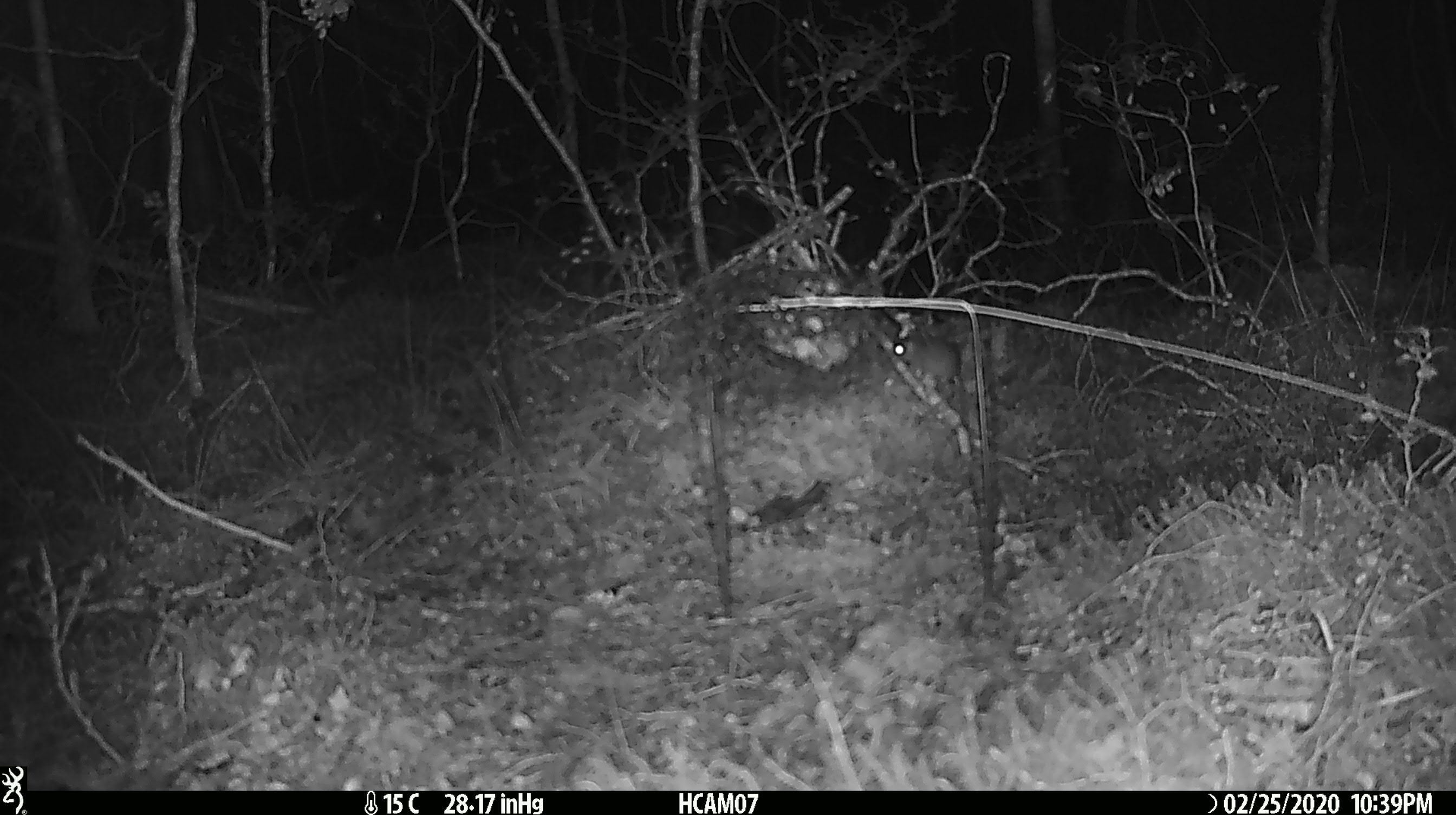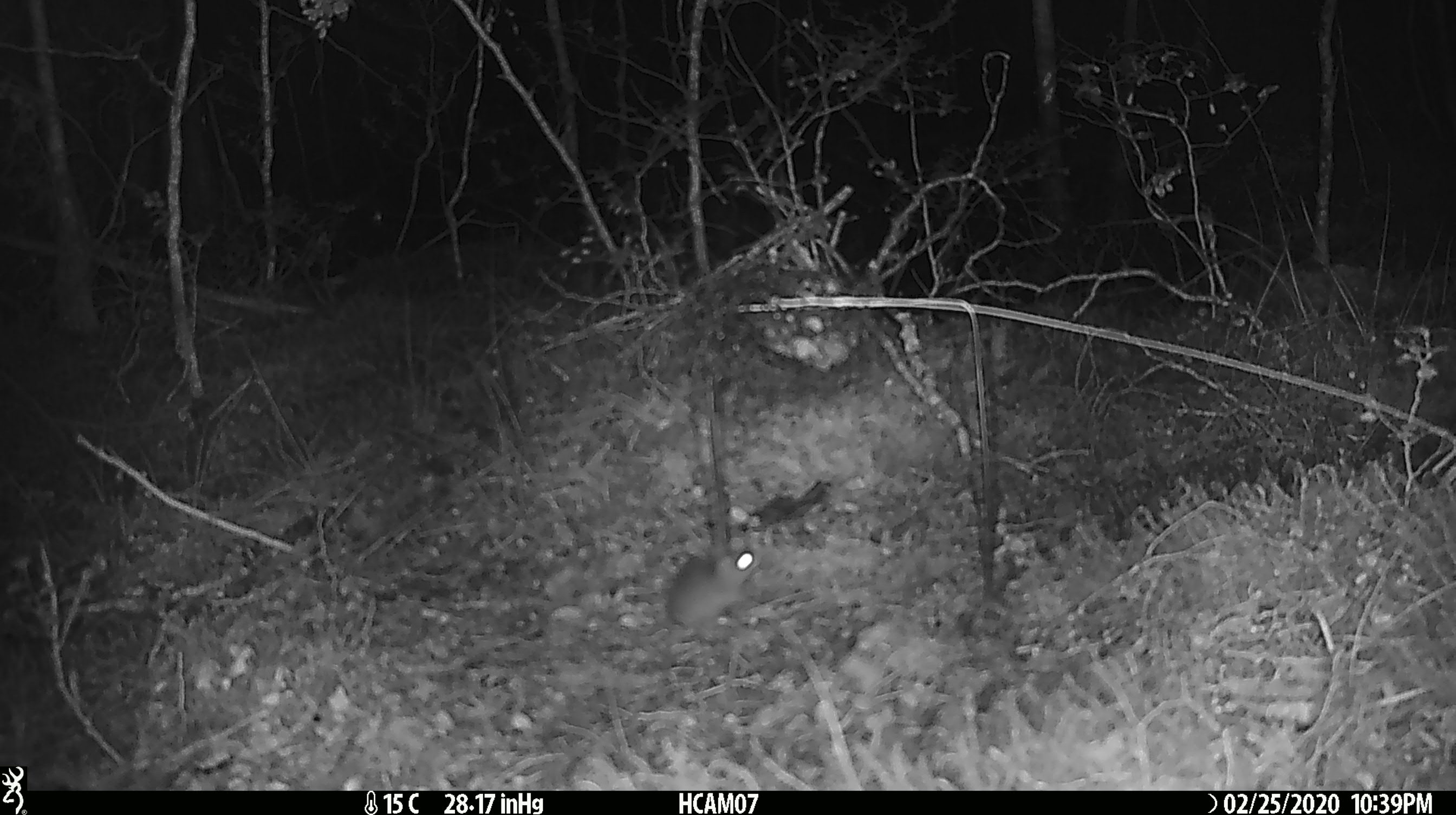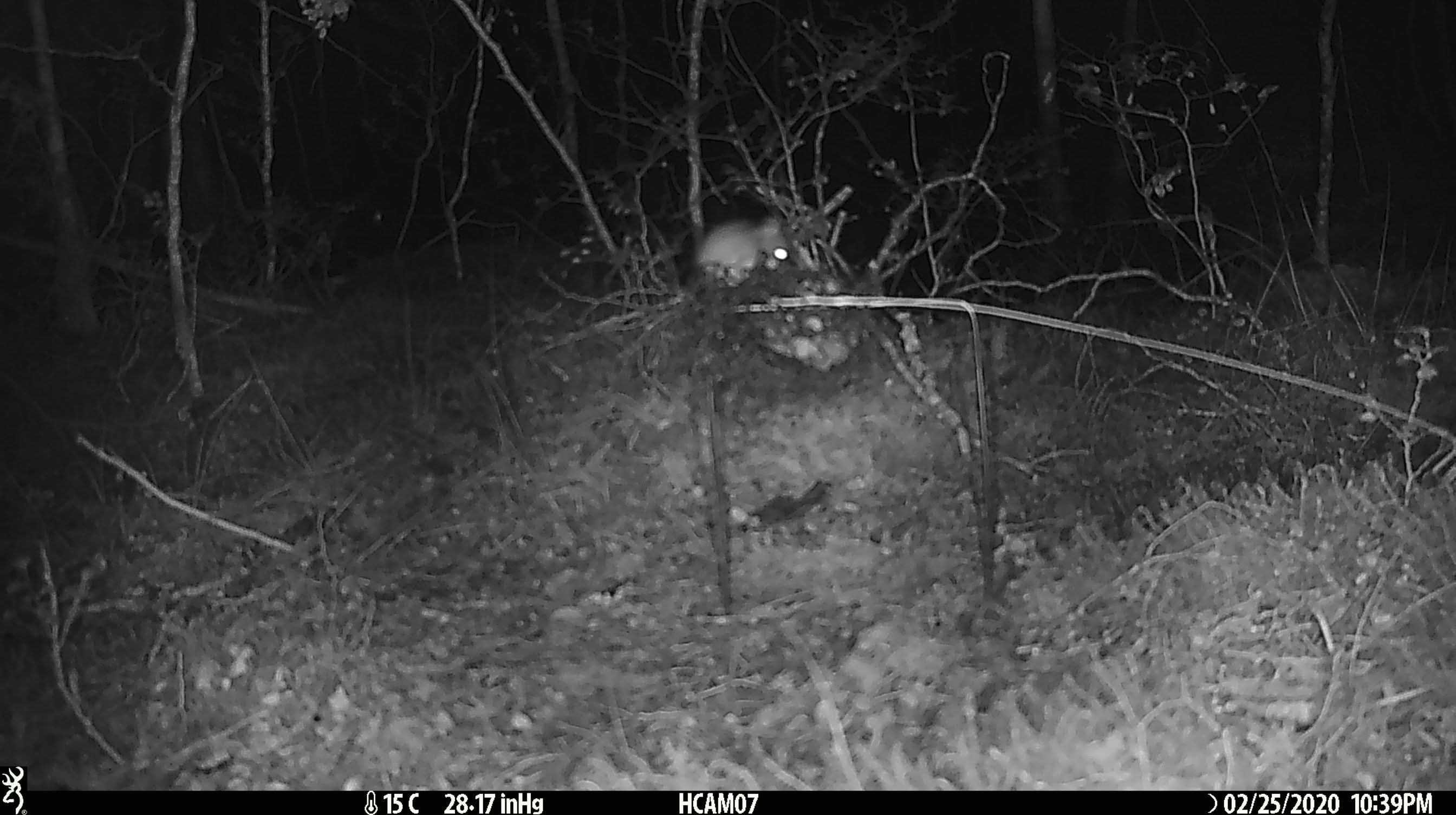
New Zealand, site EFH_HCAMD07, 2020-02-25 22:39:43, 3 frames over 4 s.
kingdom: Animalia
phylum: Chordata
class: Mammalia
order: Rodentia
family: Muridae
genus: Mus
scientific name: Mus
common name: mouse